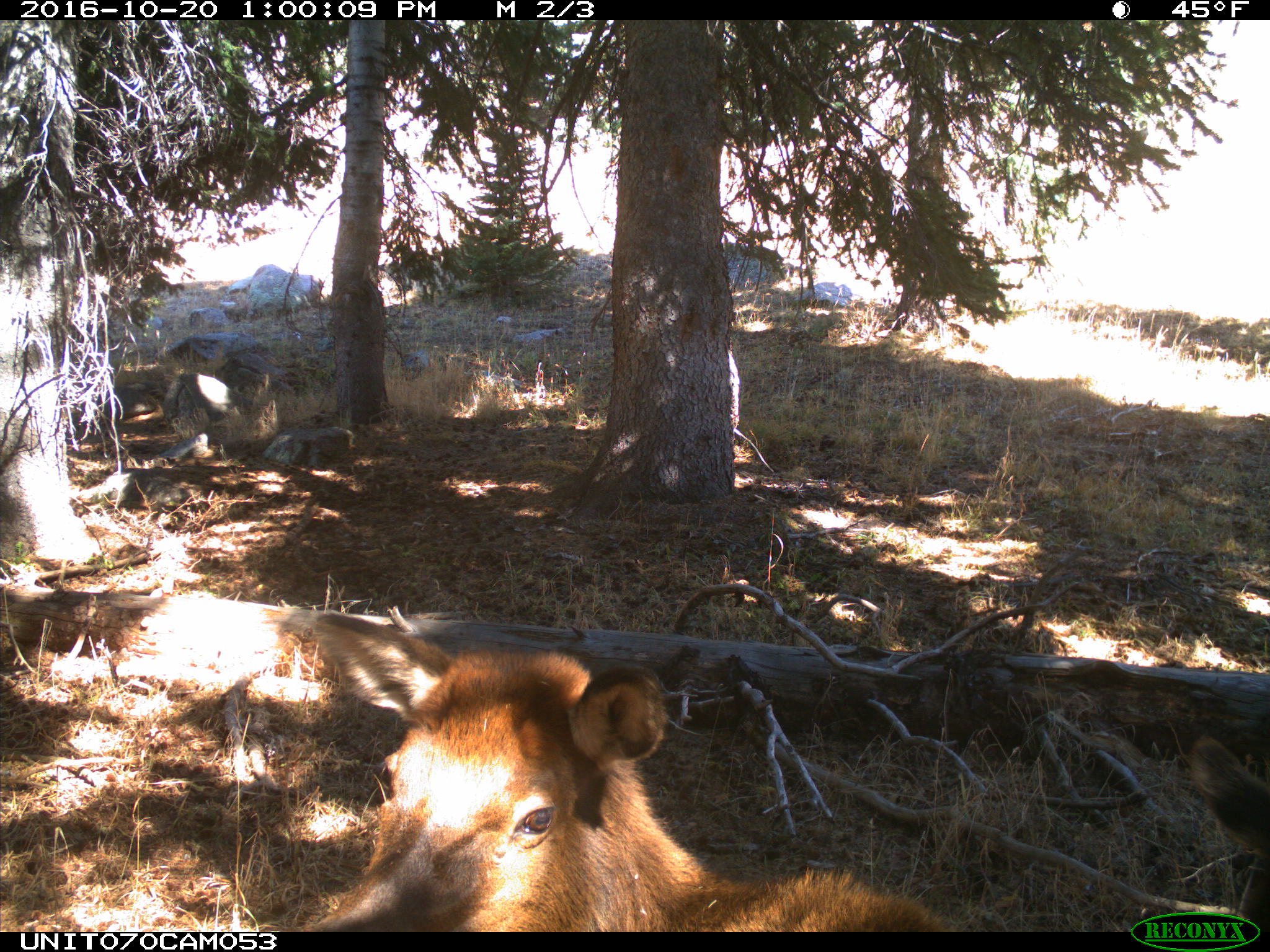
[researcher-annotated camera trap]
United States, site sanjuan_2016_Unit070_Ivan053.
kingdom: Animalia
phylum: Chordata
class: Mammalia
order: Artiodactyla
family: Cervidae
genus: Cervus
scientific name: Cervus elaphus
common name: red deer